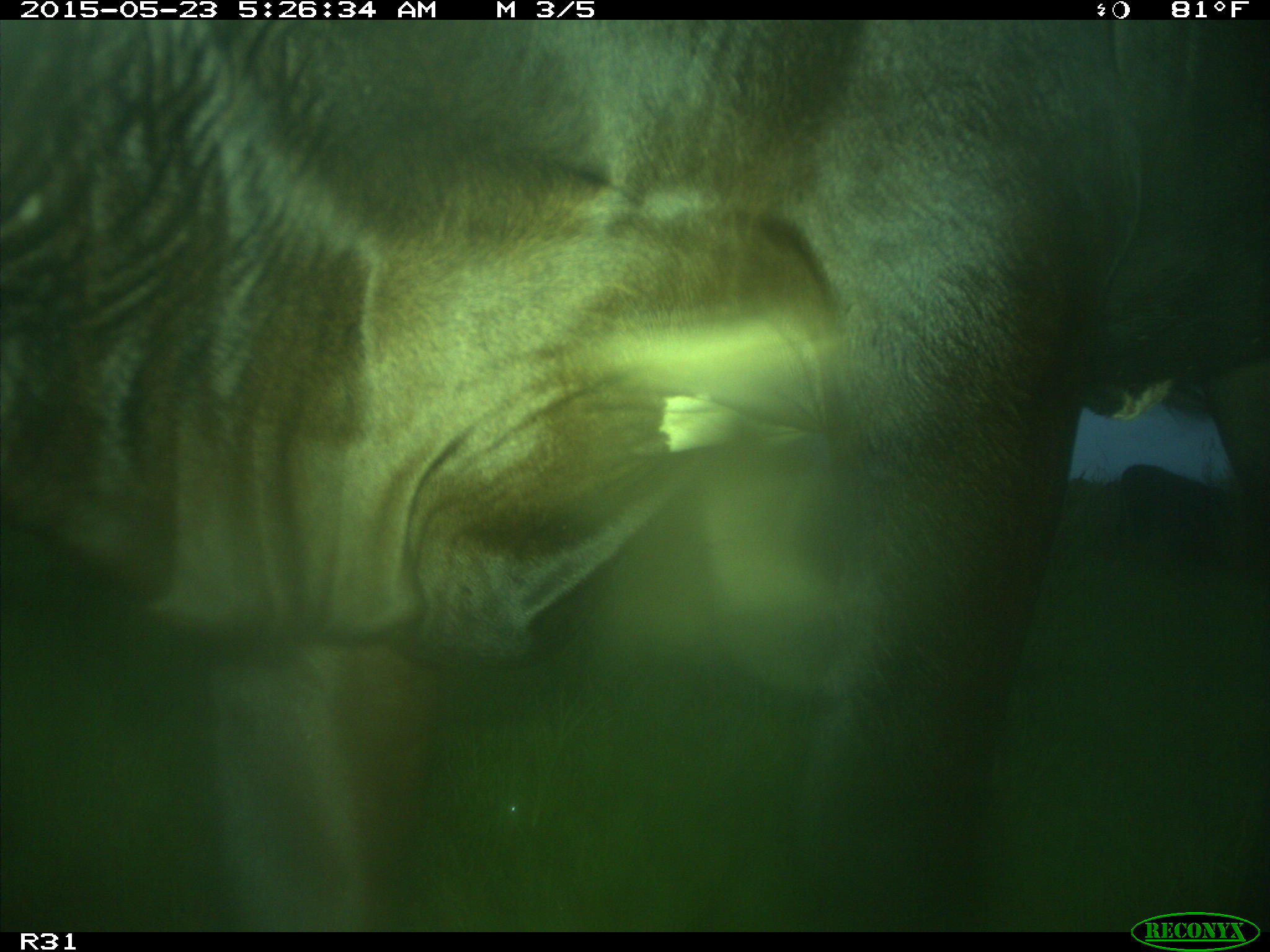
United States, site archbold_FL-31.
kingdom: Animalia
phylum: Chordata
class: Mammalia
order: Artiodactyla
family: Bovidae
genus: Bos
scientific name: Bos taurus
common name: domestic cow